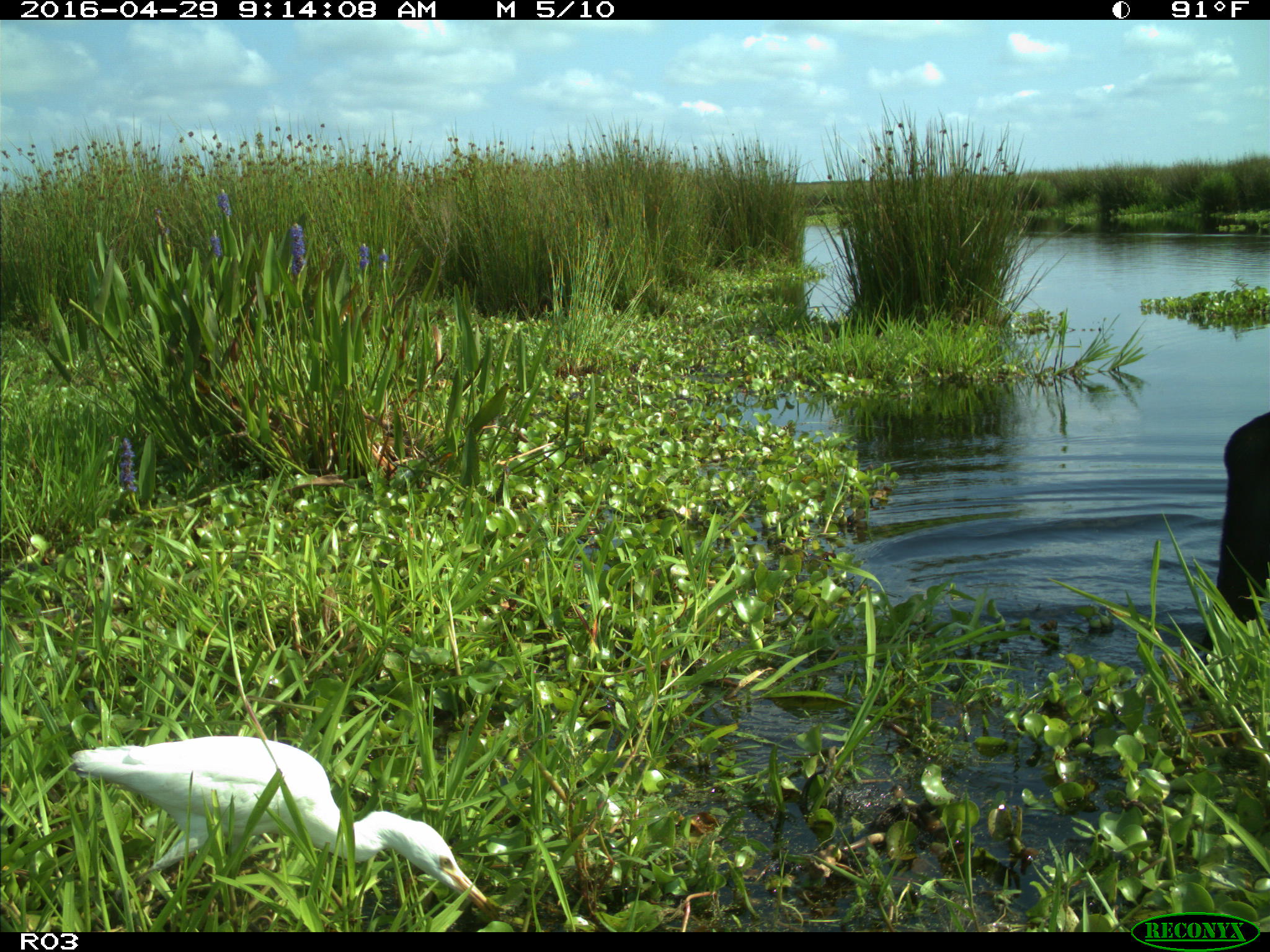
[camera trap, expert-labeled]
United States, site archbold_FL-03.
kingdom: Animalia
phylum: Chordata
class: Mammalia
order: Artiodactyla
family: Bovidae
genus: Bos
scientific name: Bos taurus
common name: domestic cow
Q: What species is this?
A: Bos taurus (domestic cow).